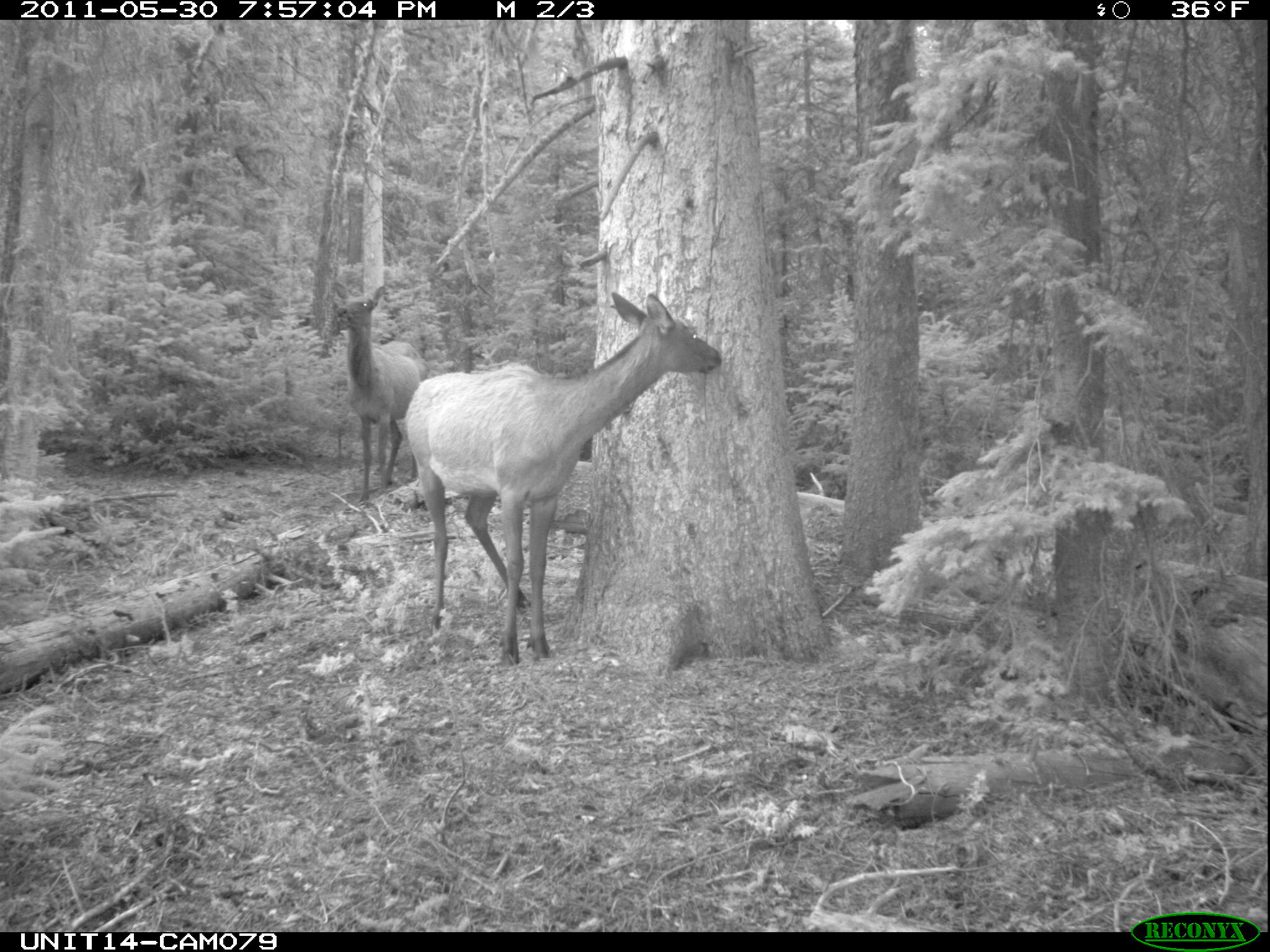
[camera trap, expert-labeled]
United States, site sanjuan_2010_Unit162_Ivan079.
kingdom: Animalia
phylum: Chordata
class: Mammalia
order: Artiodactyla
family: Cervidae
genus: Cervus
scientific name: Cervus elaphus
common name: red deer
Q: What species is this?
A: Cervus elaphus (red deer).